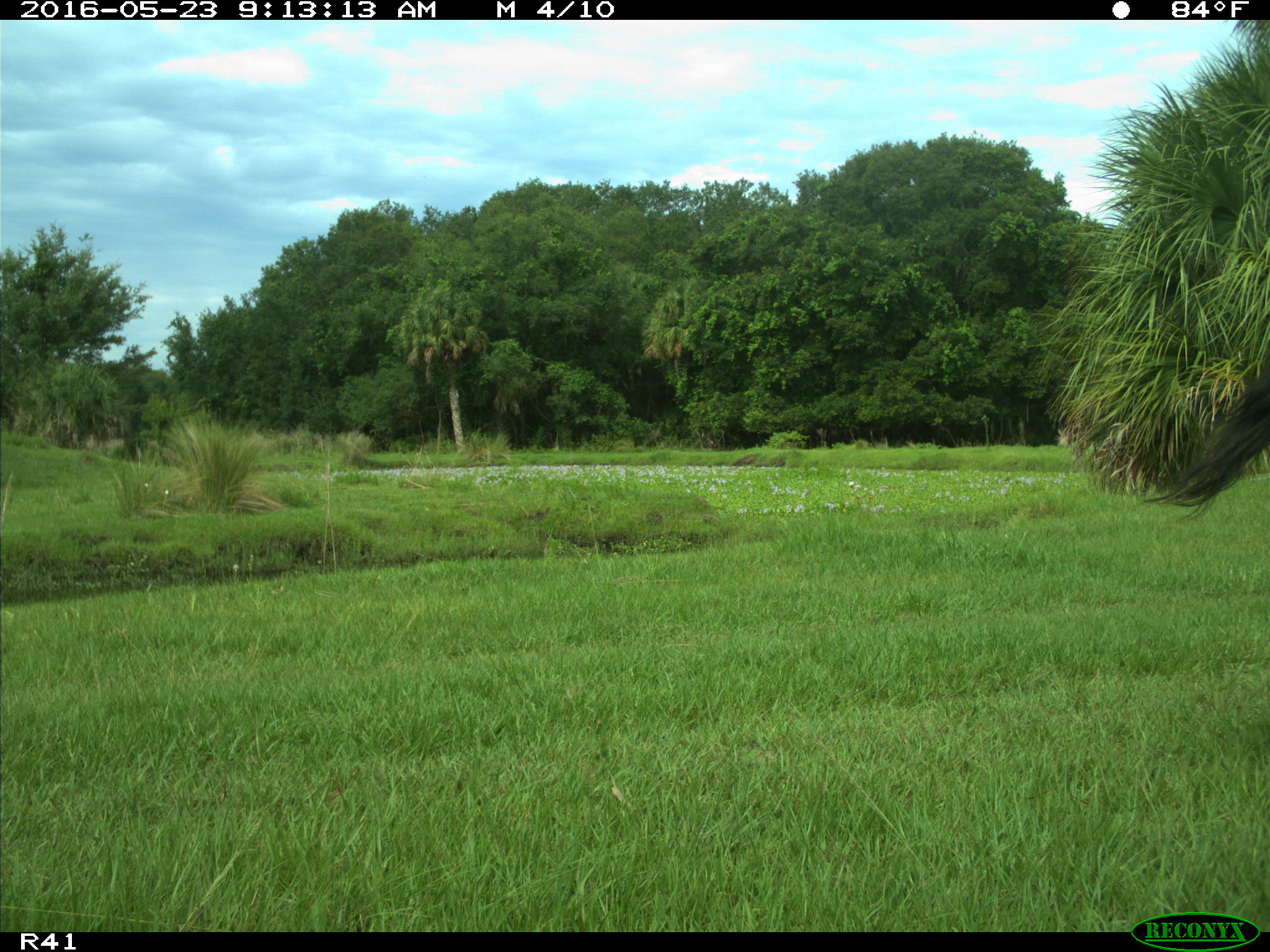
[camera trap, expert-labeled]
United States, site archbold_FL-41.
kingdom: Animalia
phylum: Chordata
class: Mammalia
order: Artiodactyla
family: Bovidae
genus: Bos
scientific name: Bos taurus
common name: domestic cow